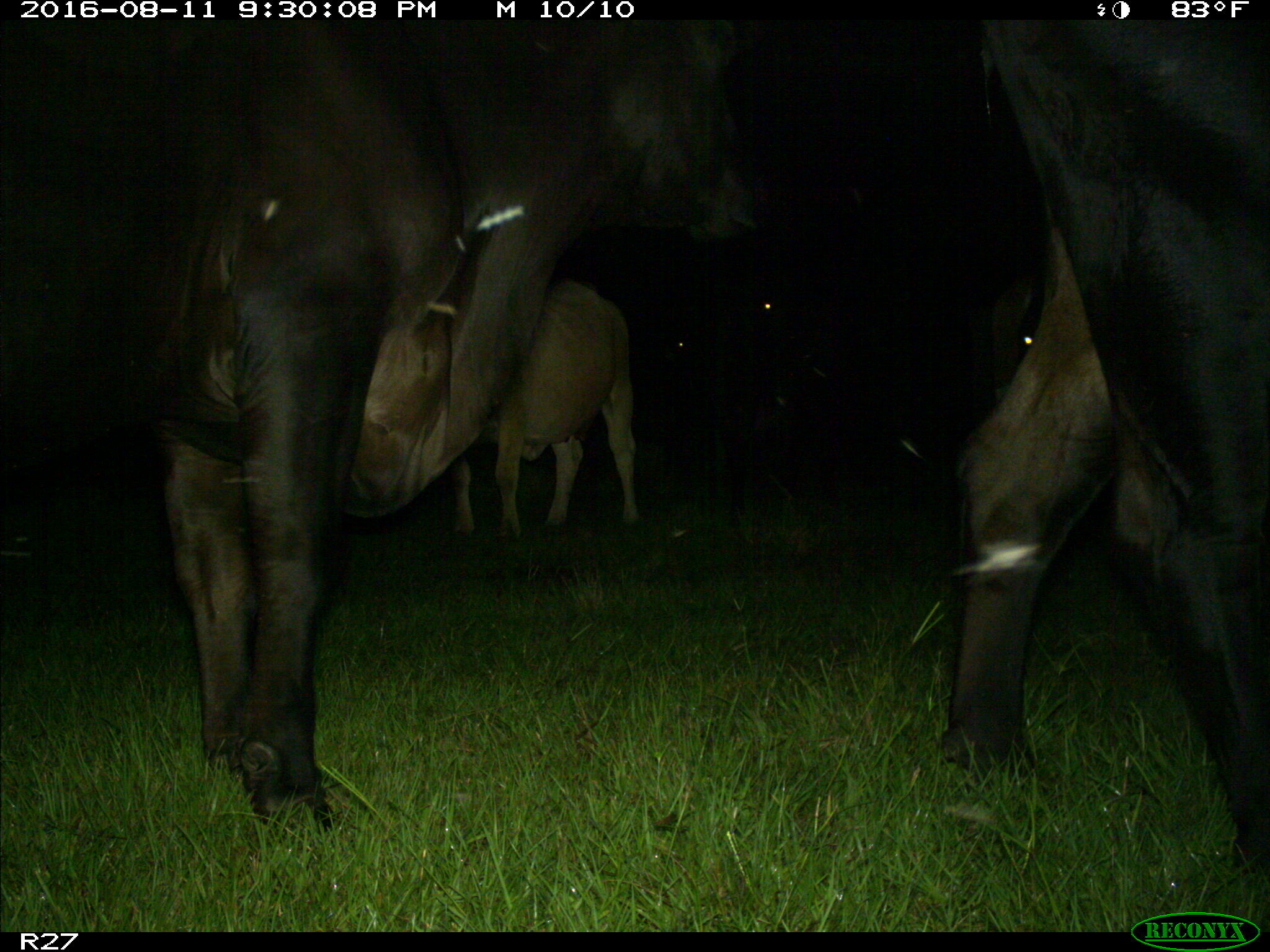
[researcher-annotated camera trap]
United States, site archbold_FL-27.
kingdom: Animalia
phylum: Chordata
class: Mammalia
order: Artiodactyla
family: Bovidae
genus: Bos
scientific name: Bos taurus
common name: domestic cow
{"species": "Bos taurus (domestic cow)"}